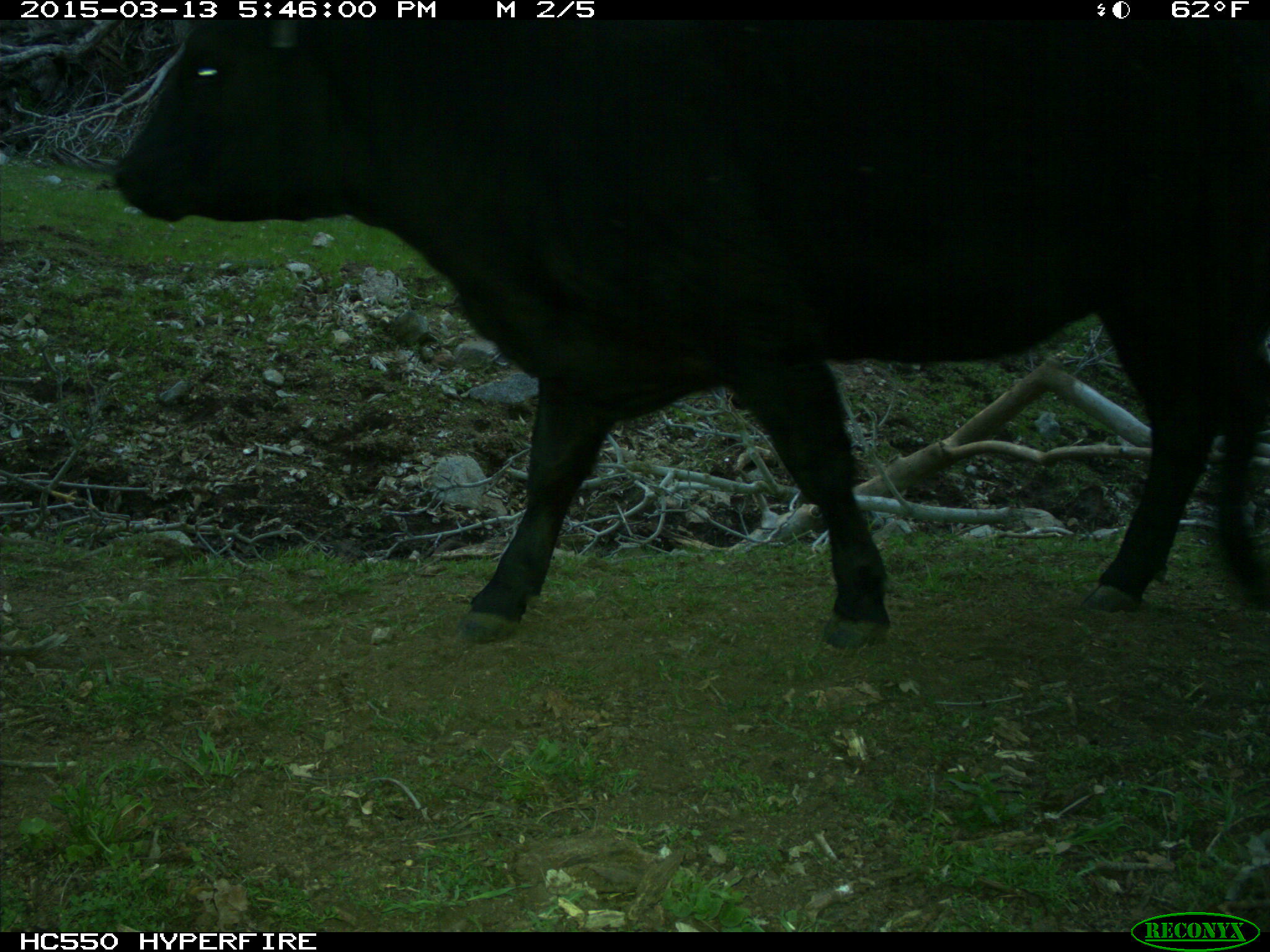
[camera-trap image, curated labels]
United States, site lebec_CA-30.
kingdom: Animalia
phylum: Chordata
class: Mammalia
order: Artiodactyla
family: Bovidae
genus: Bos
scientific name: Bos taurus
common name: domestic cow